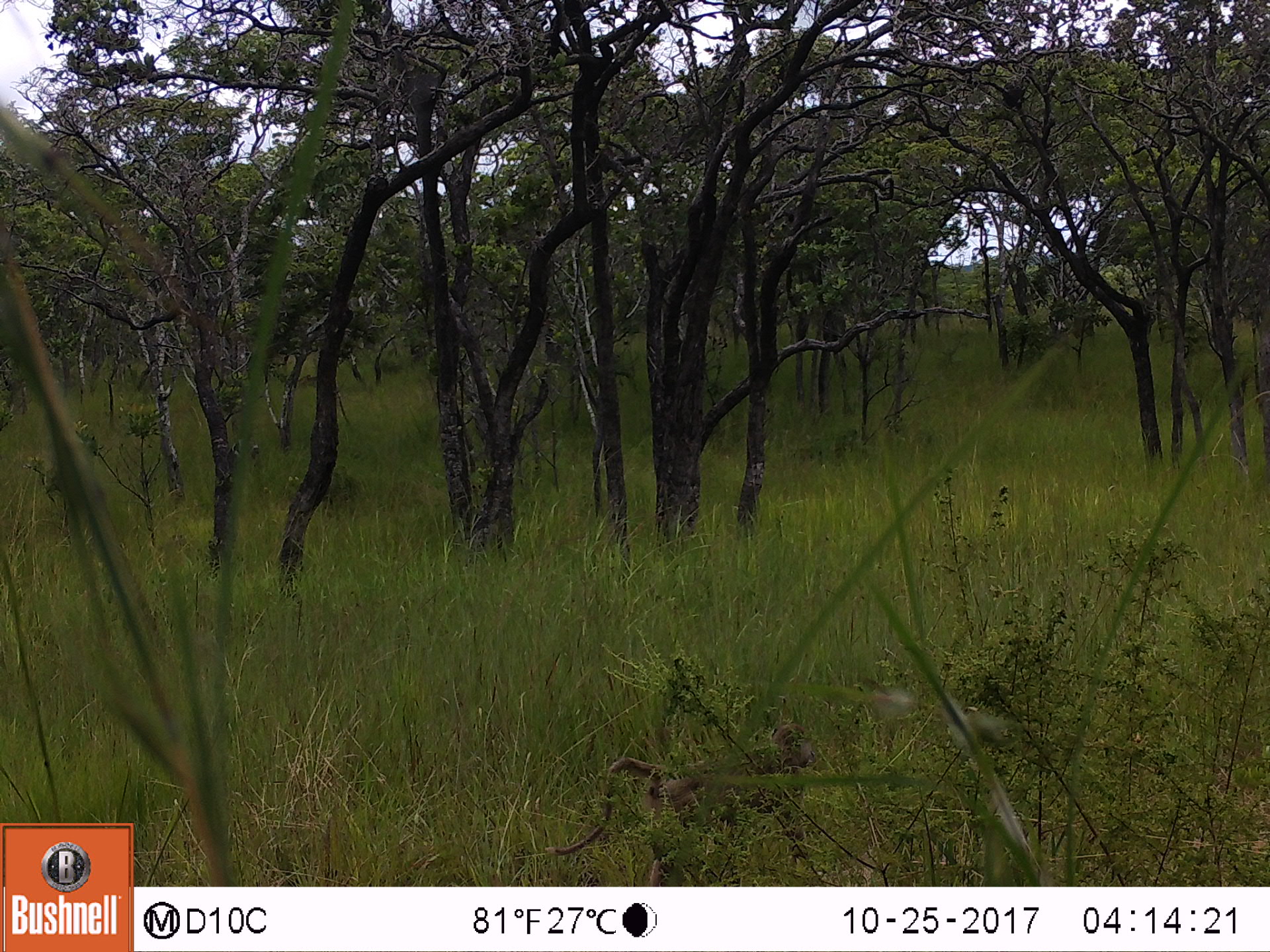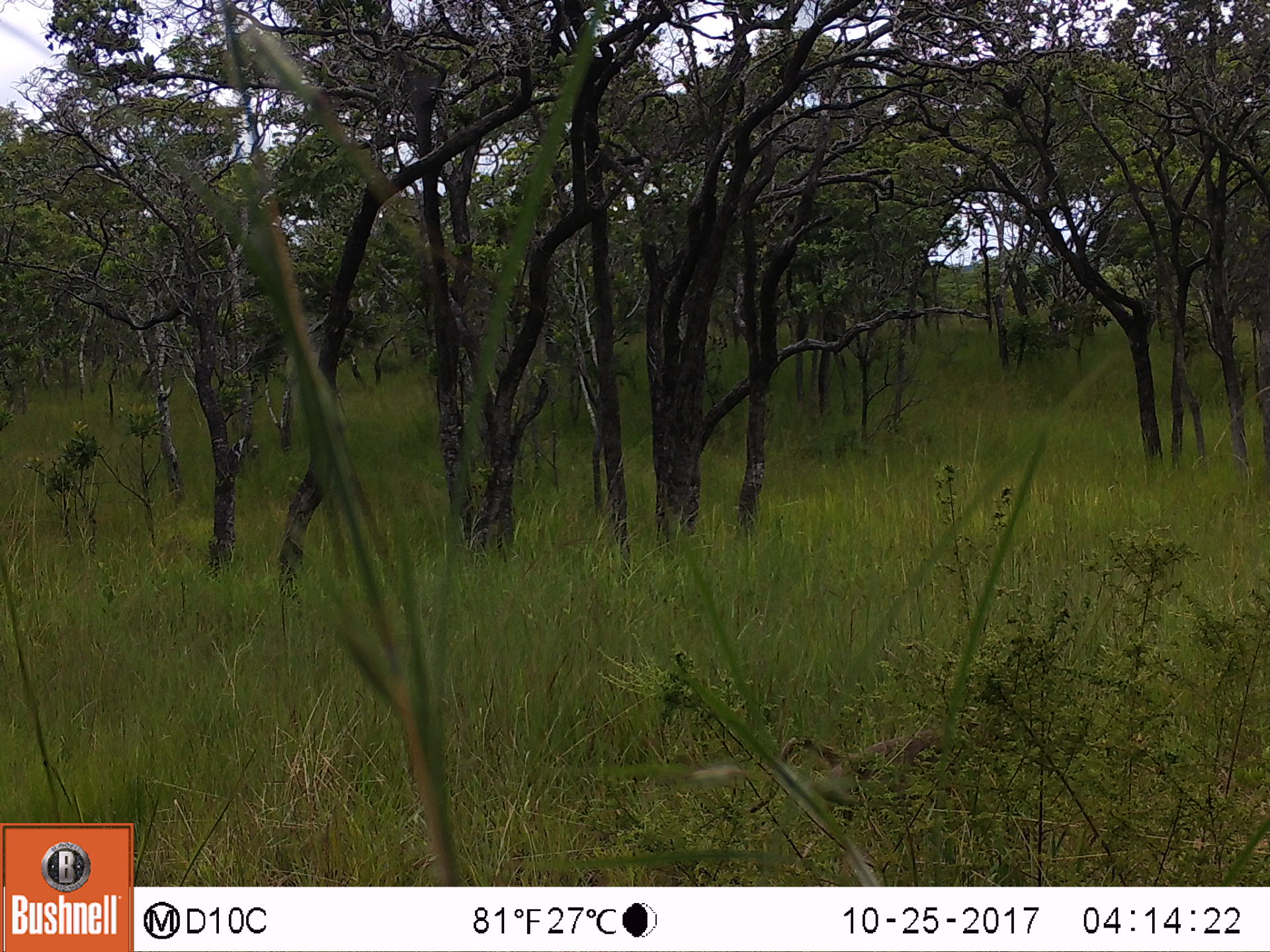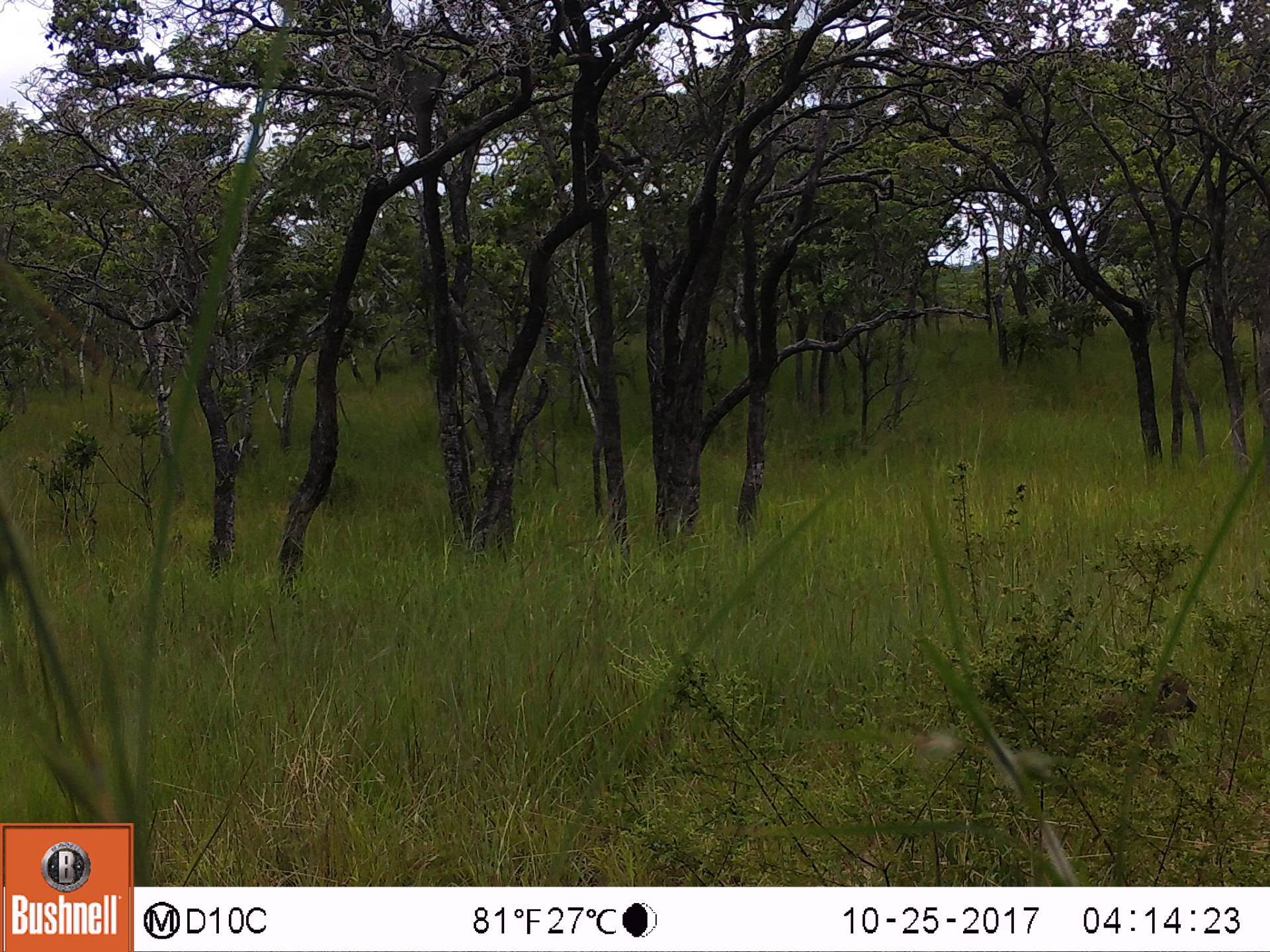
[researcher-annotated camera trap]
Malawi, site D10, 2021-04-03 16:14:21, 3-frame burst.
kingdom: Animalia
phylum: Chordata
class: Mammalia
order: Primates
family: Cercopithecidae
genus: Papio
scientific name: Papio cynocephalus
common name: yellow baboon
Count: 1.